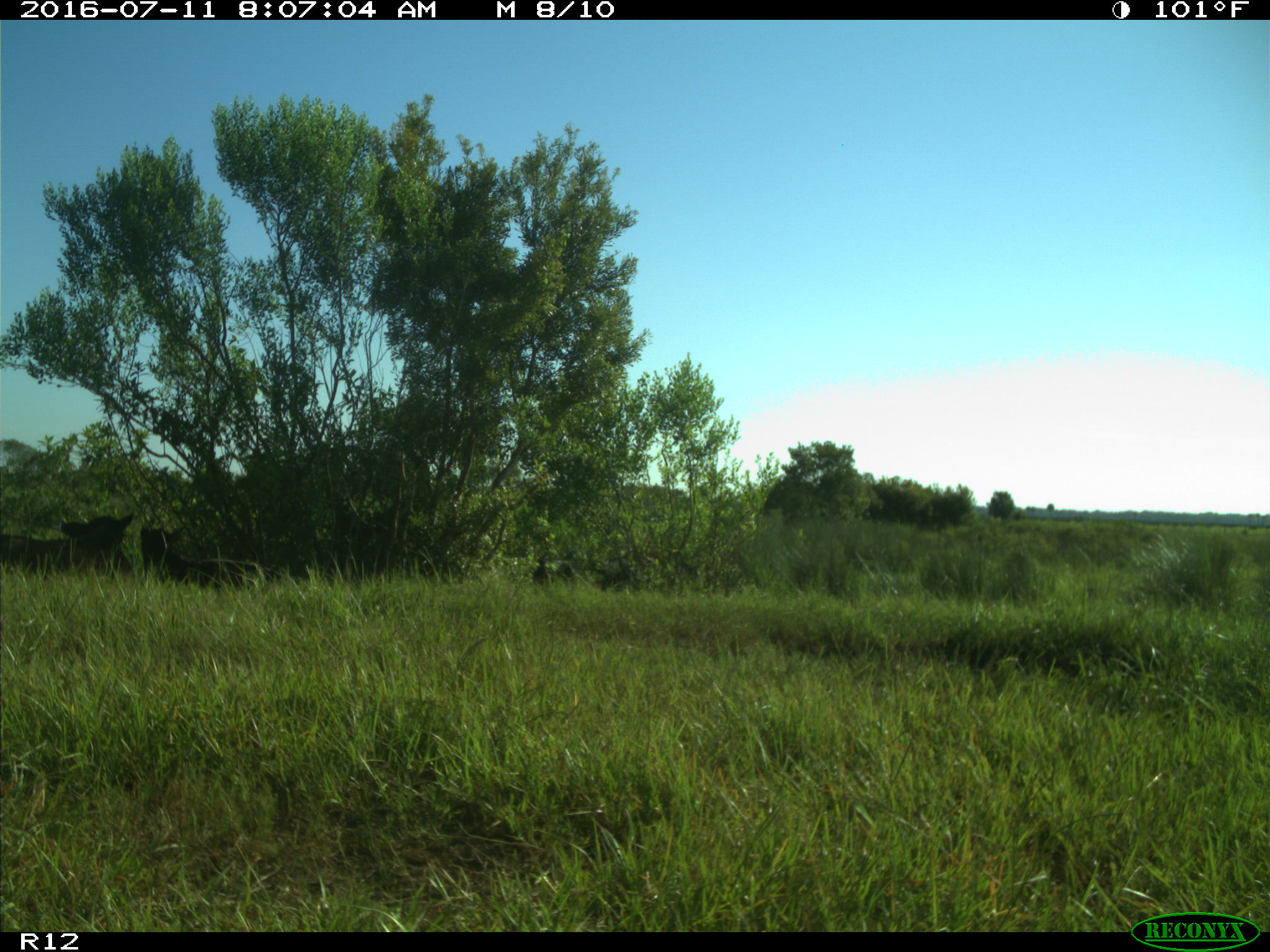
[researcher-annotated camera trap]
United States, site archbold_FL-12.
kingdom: Animalia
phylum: Chordata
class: Mammalia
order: Artiodactyla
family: Bovidae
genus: Bos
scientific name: Bos taurus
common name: domestic cow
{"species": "Bos taurus (domestic cow)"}